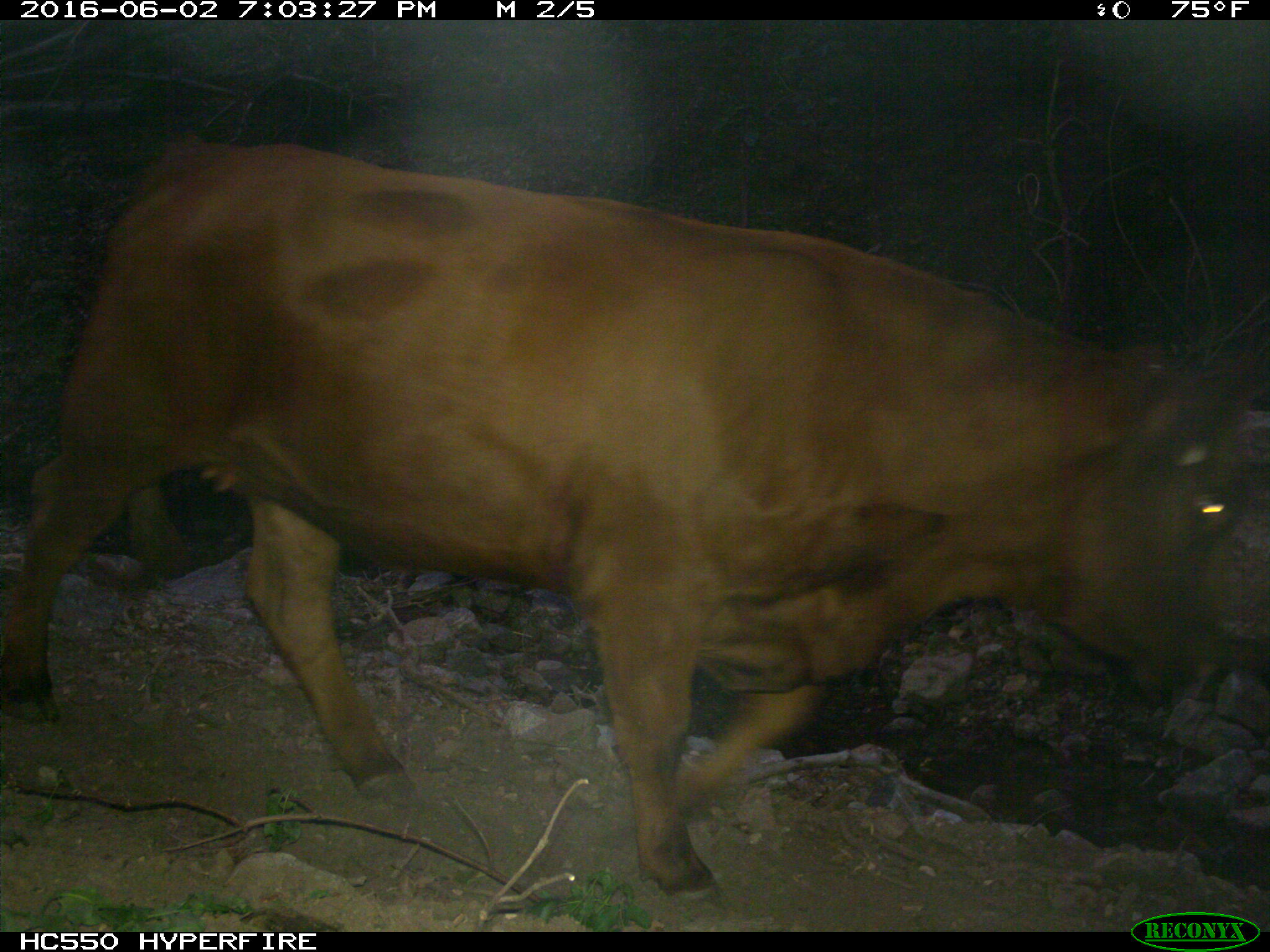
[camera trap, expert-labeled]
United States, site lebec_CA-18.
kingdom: Animalia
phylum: Chordata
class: Mammalia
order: Artiodactyla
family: Bovidae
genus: Bos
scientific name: Bos taurus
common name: domestic cow